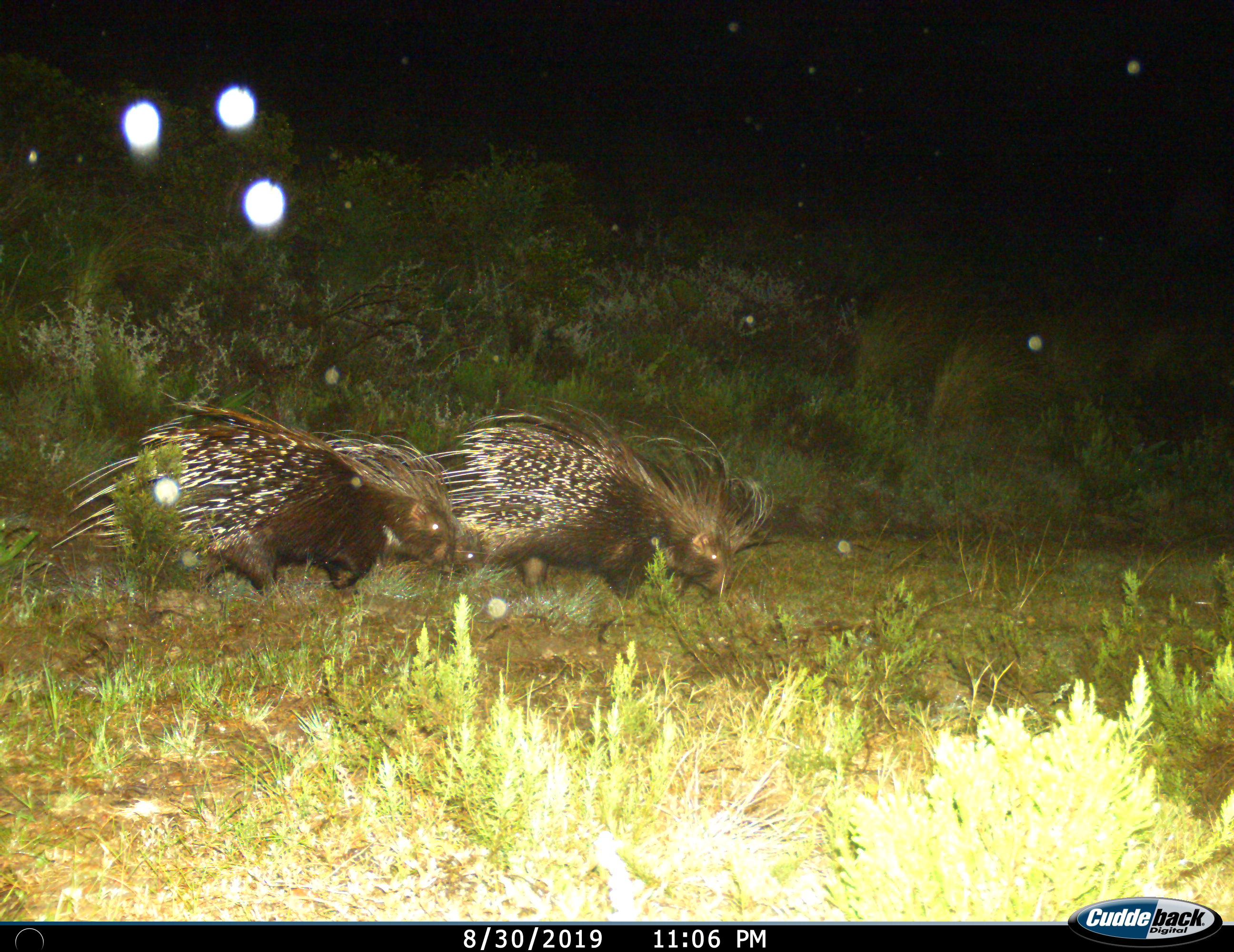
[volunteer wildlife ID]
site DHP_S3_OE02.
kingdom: Animalia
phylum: Chordata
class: Mammalia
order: Rodentia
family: Hystricidae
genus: Hystrix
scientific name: Hystrix cristata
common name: crested porcupine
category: porcupine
Porcupine (crested porcupine) (Hystrix cristata), count 2. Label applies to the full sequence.